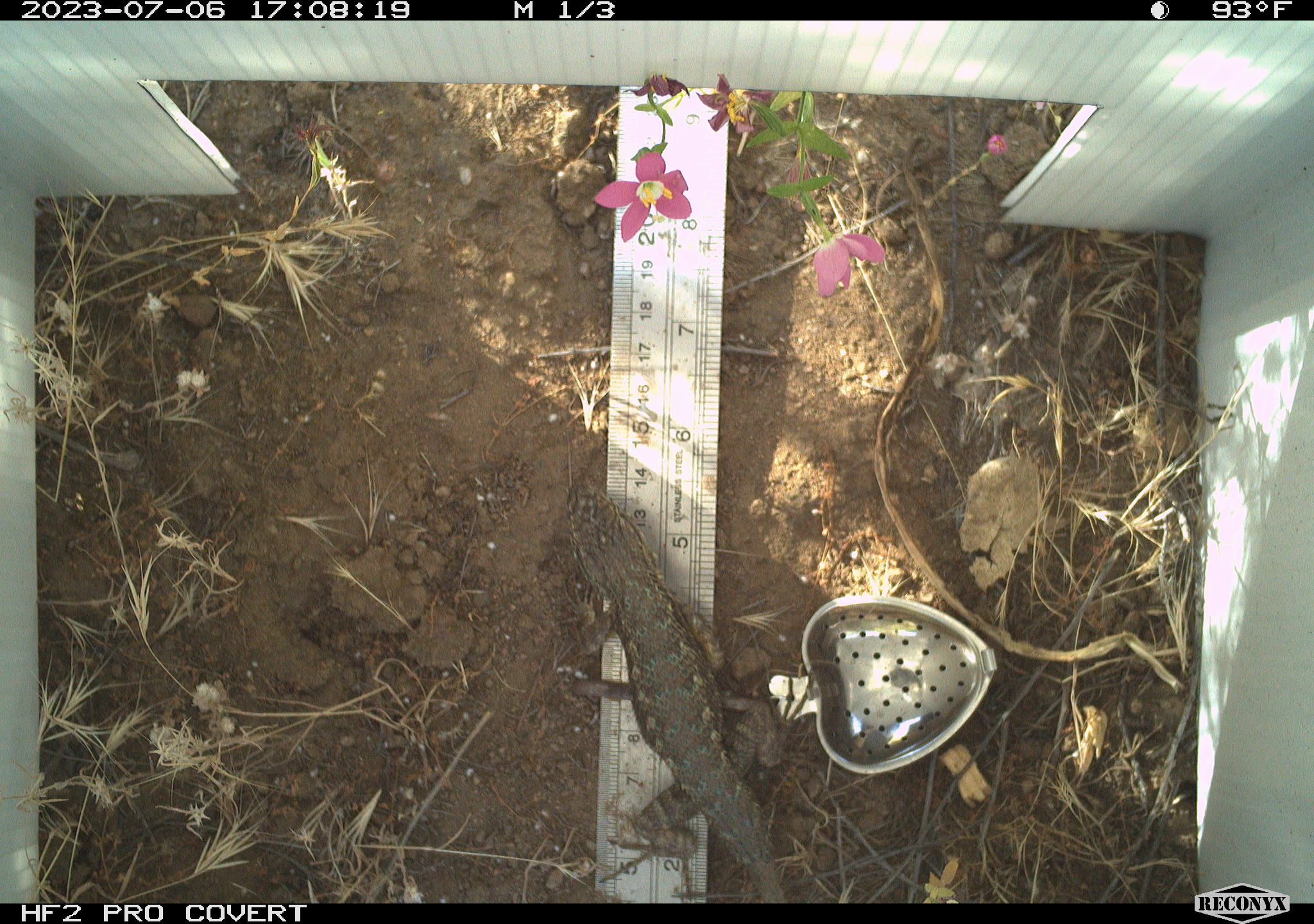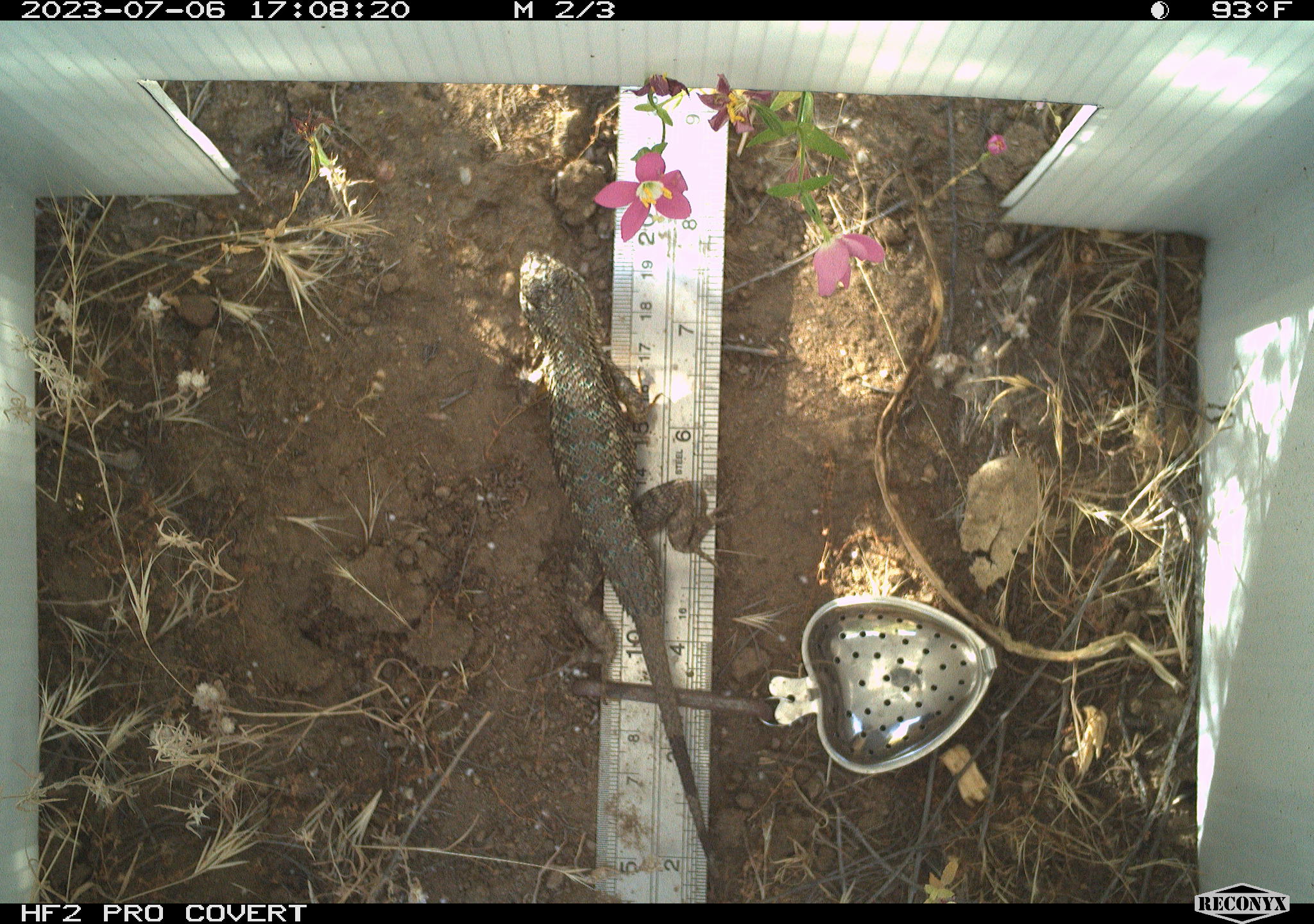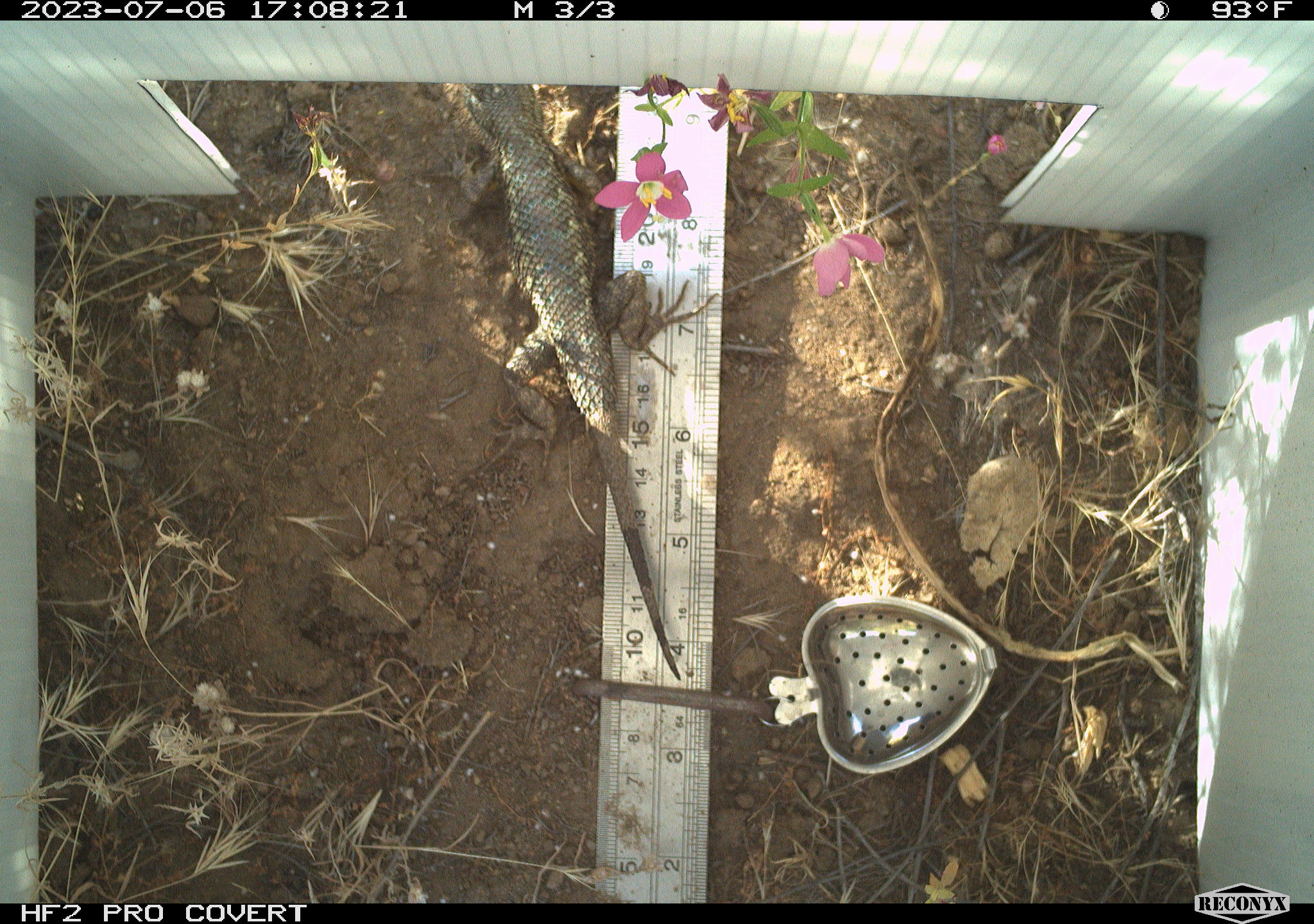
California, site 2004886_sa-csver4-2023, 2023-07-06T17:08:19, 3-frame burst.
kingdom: Animalia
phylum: Chordata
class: Reptilia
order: Squamata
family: Phrynosomatidae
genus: Sceloporus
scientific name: Sceloporus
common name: spiny lizards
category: sceloporus species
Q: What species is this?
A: Sceloporus species (spiny lizards) (Sceloporus).